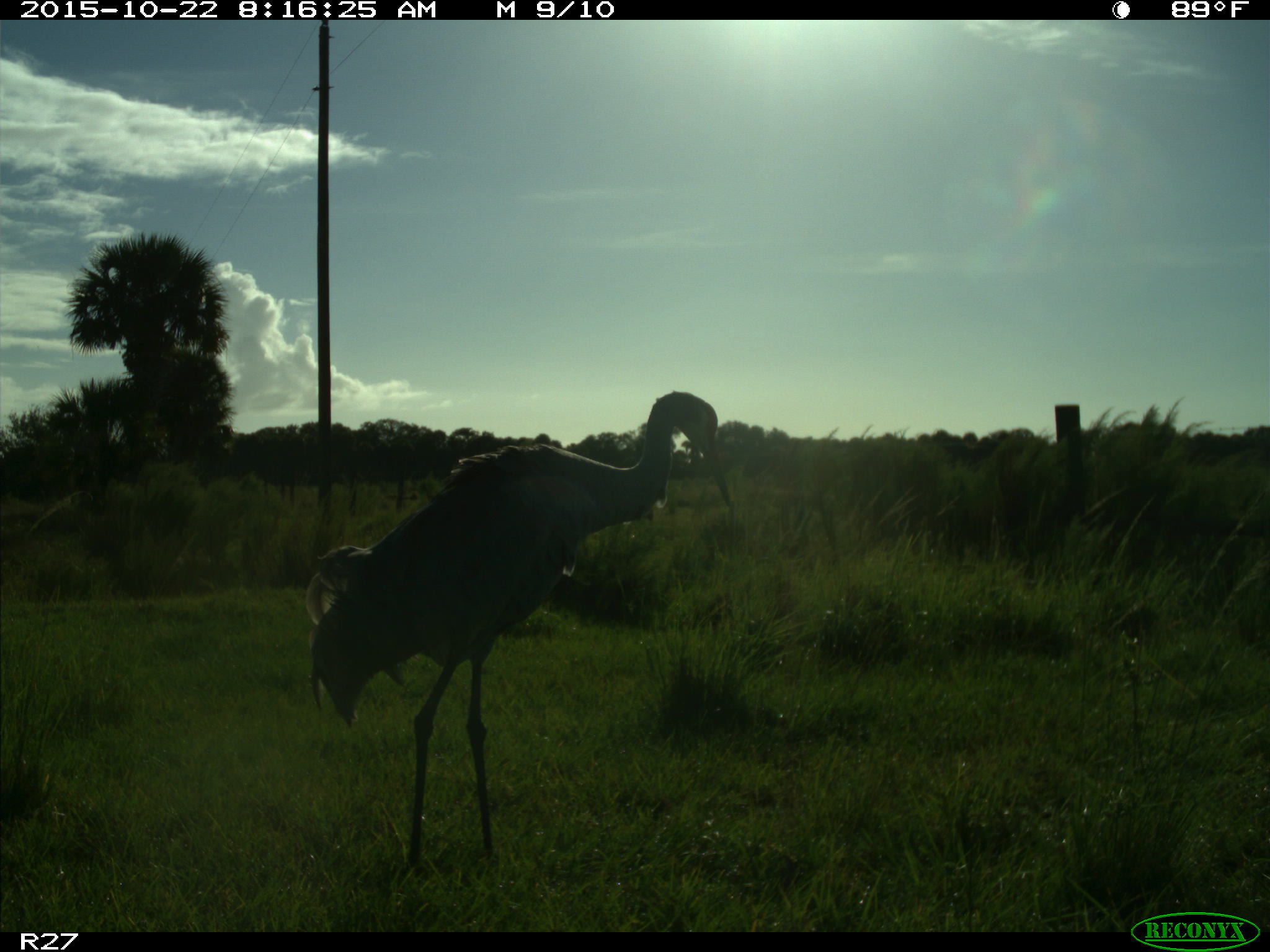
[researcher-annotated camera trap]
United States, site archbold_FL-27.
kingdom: Animalia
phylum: Chordata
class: Aves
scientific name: Aves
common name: birds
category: unidentified bird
Unidentified bird (birds) (Aves).